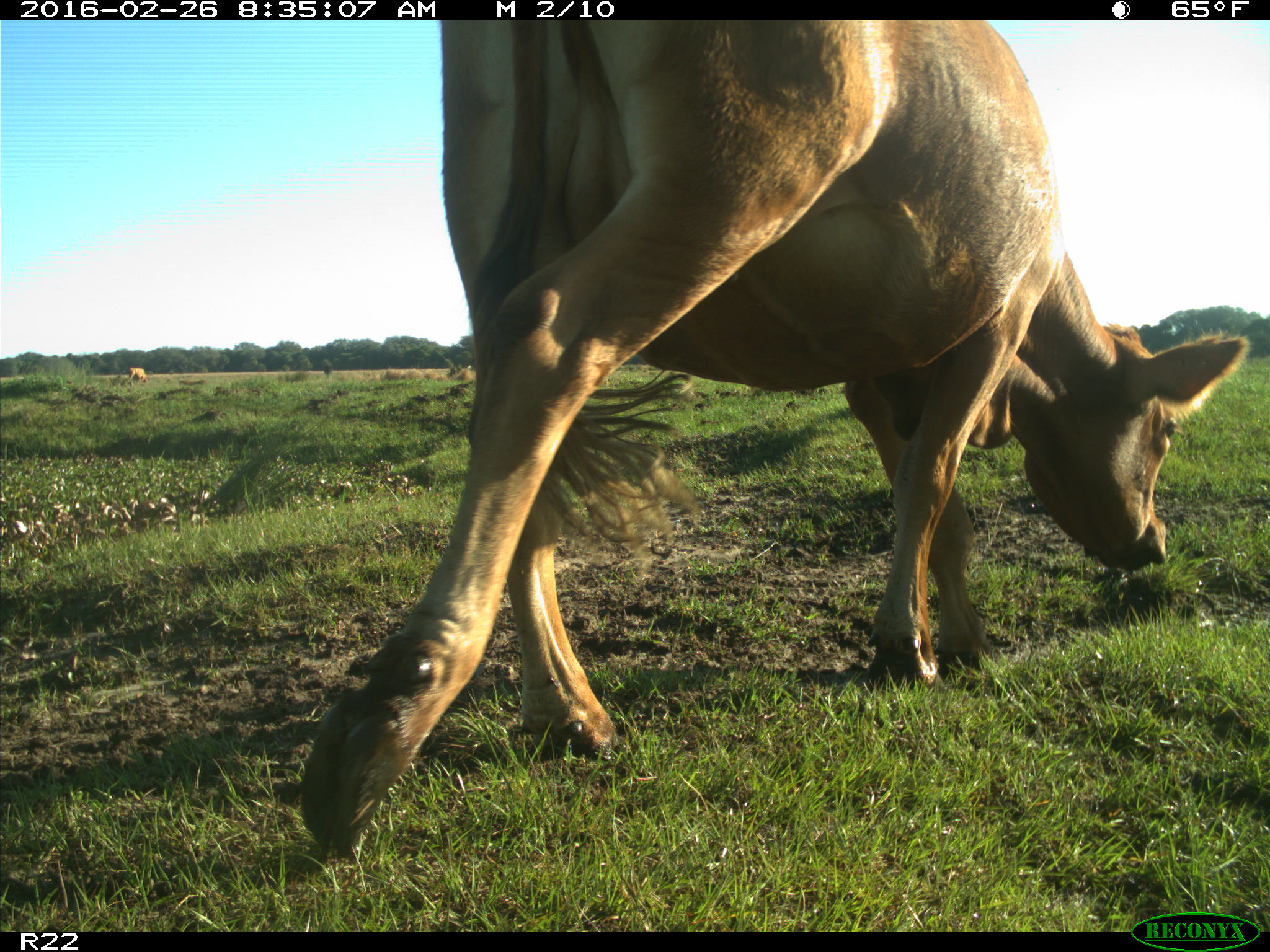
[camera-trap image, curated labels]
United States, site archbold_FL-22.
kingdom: Animalia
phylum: Chordata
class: Mammalia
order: Artiodactyla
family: Bovidae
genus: Bos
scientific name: Bos taurus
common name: domestic cow